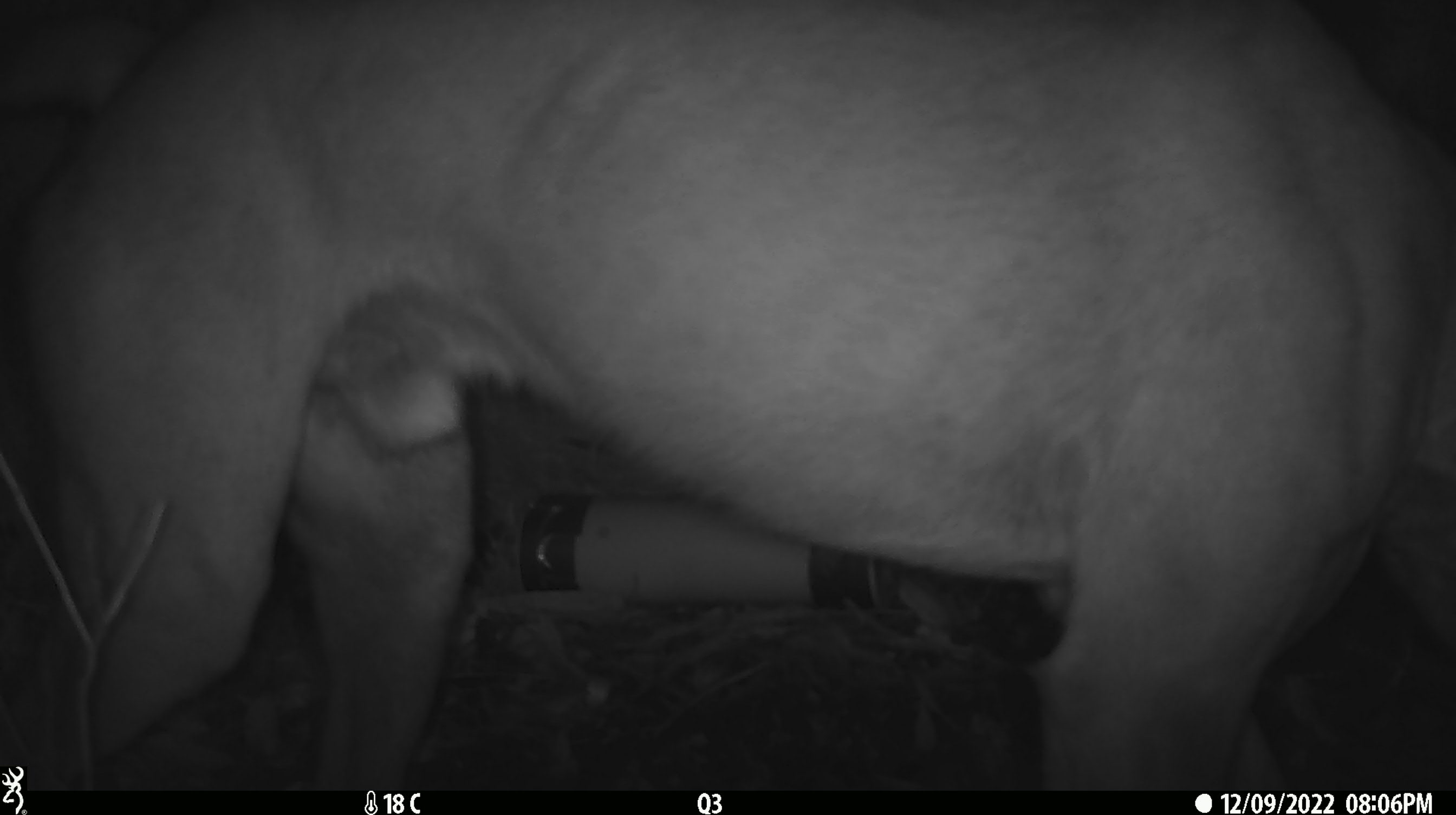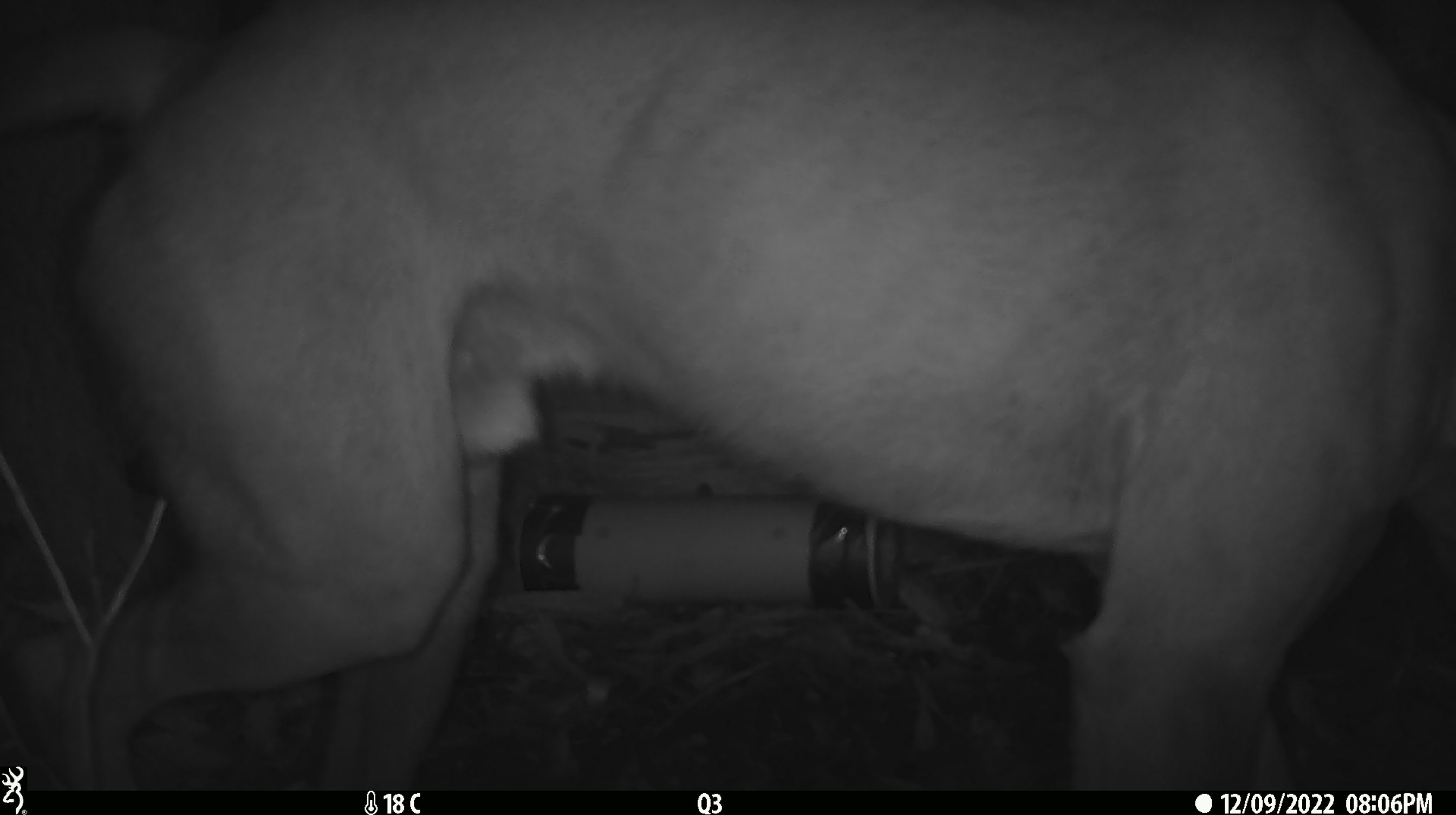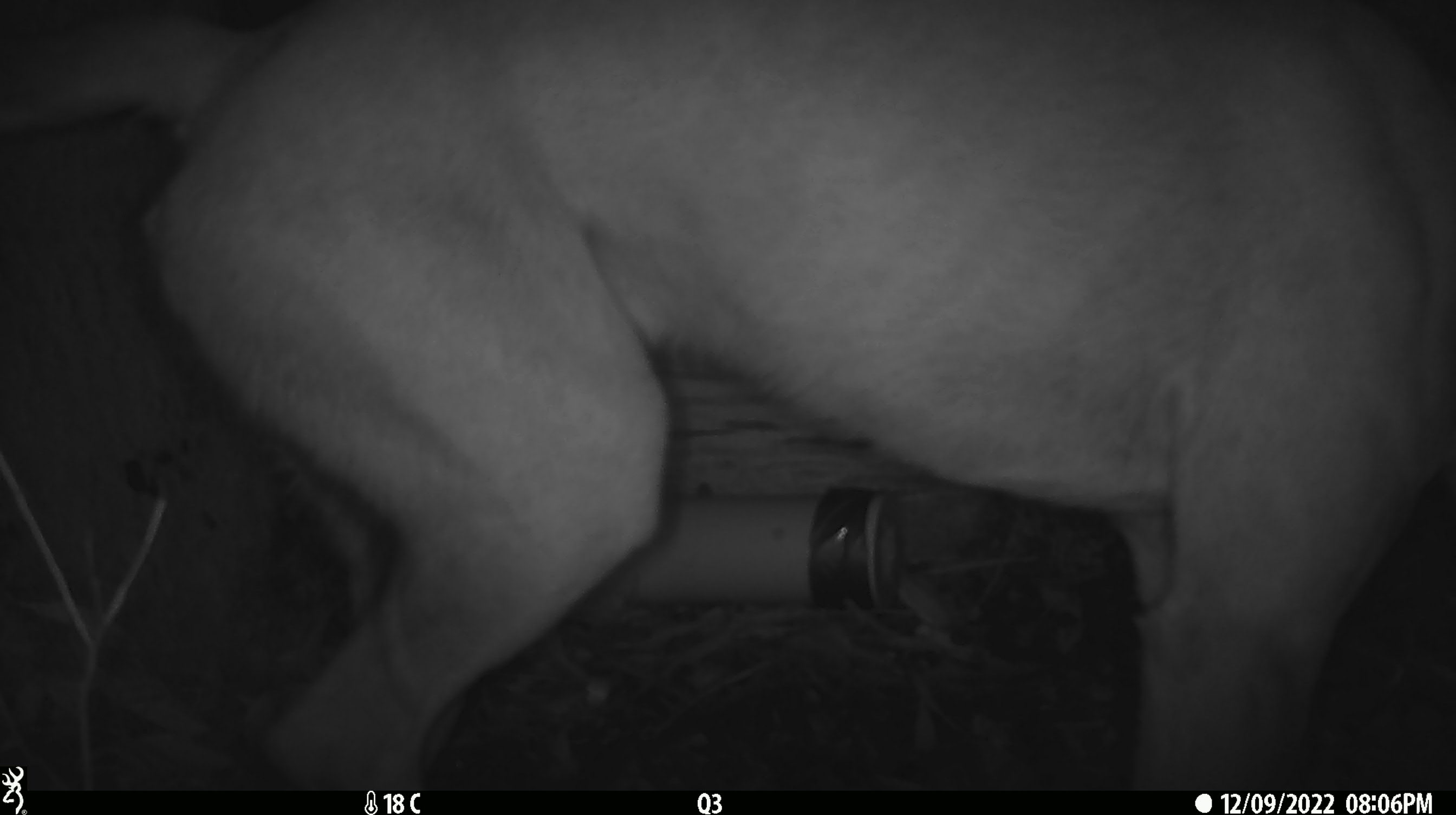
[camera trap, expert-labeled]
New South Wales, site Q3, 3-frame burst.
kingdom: Animalia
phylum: Chordata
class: Mammalia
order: Carnivora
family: Canidae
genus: Canis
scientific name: Canis familiaris dingo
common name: dingo